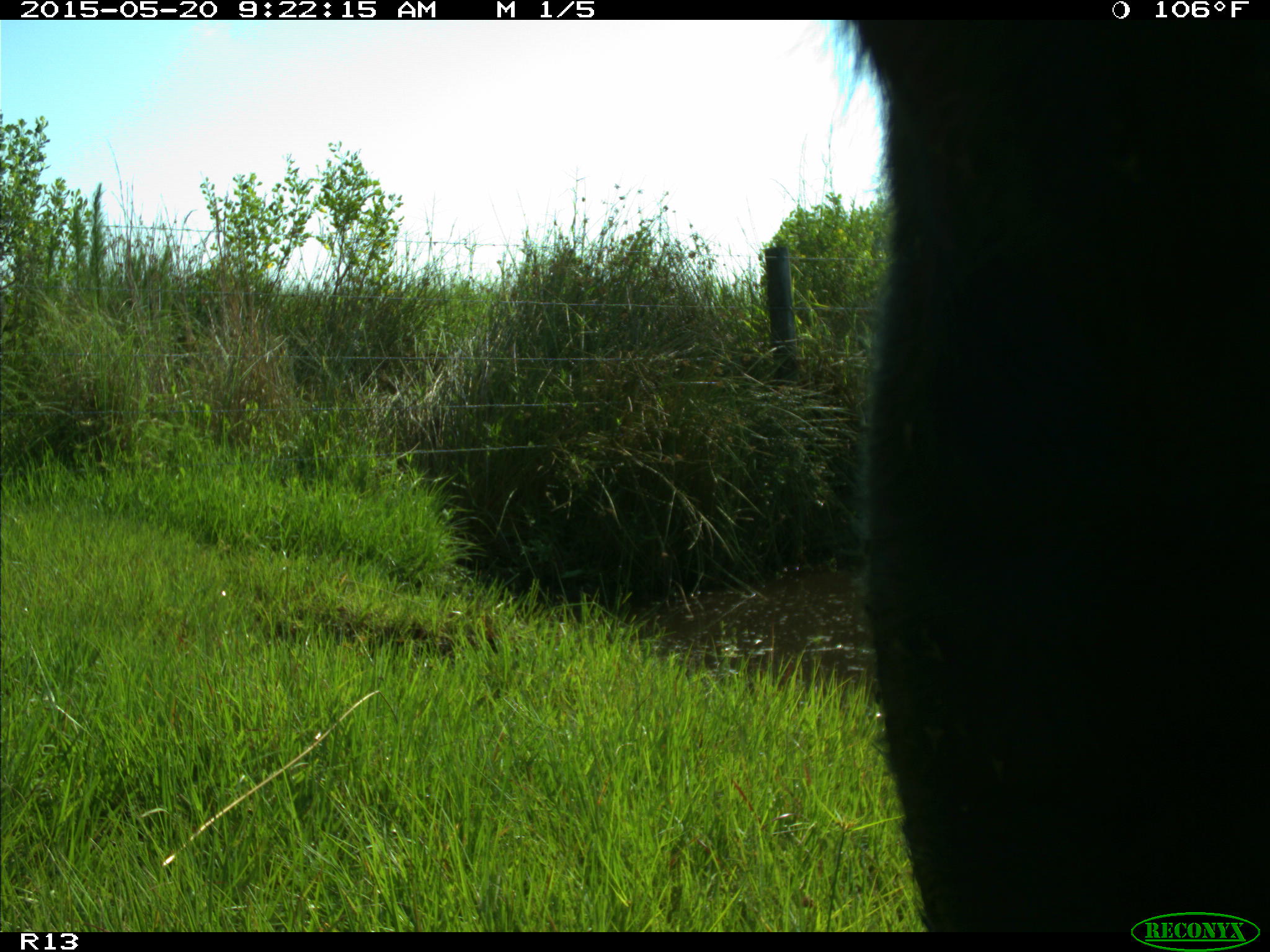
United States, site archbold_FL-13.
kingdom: Animalia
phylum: Chordata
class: Mammalia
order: Artiodactyla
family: Bovidae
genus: Bos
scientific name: Bos taurus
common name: domestic cow